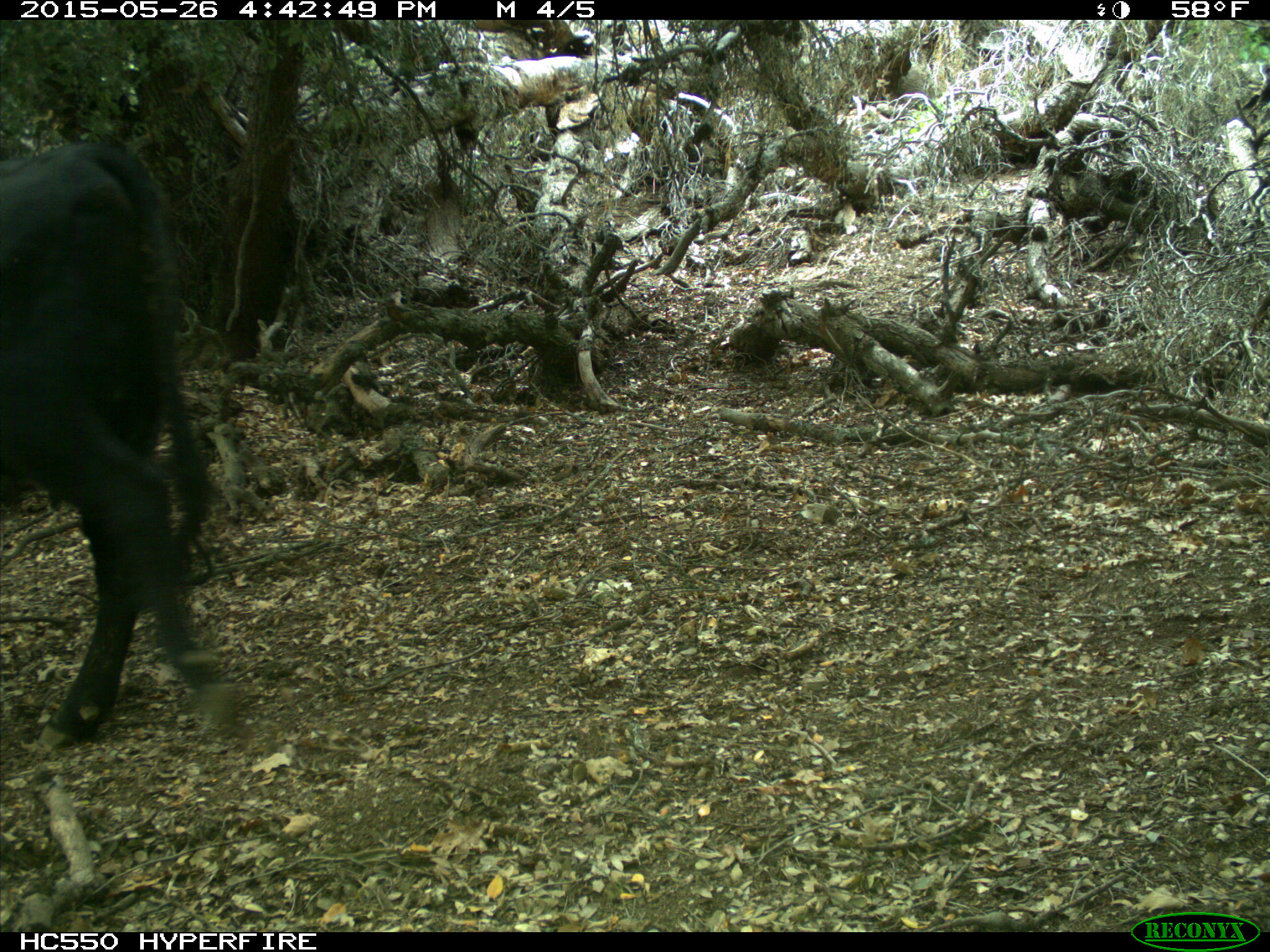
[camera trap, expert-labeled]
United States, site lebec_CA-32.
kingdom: Animalia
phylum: Chordata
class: Mammalia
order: Artiodactyla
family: Bovidae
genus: Bos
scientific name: Bos taurus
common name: domestic cow